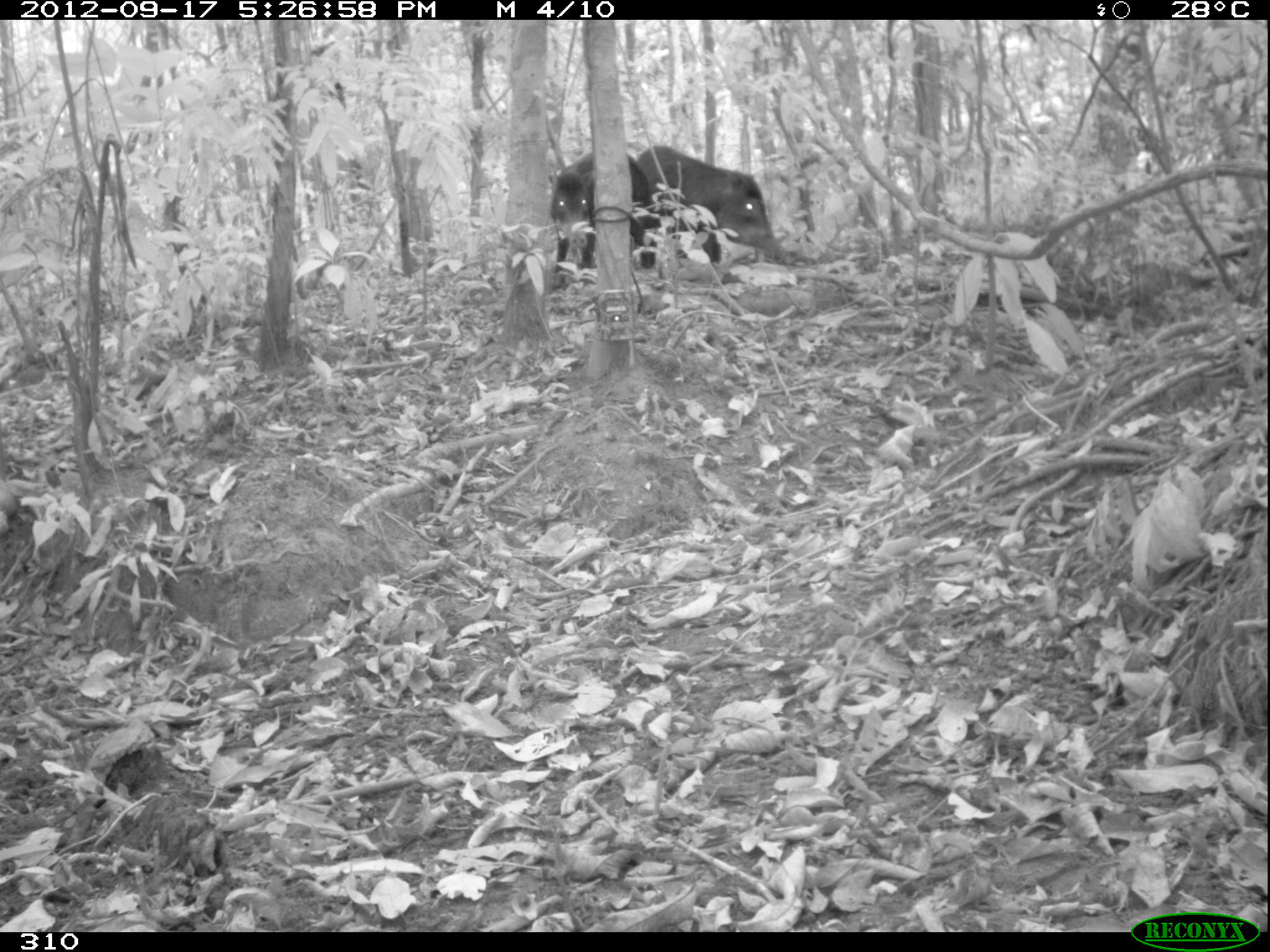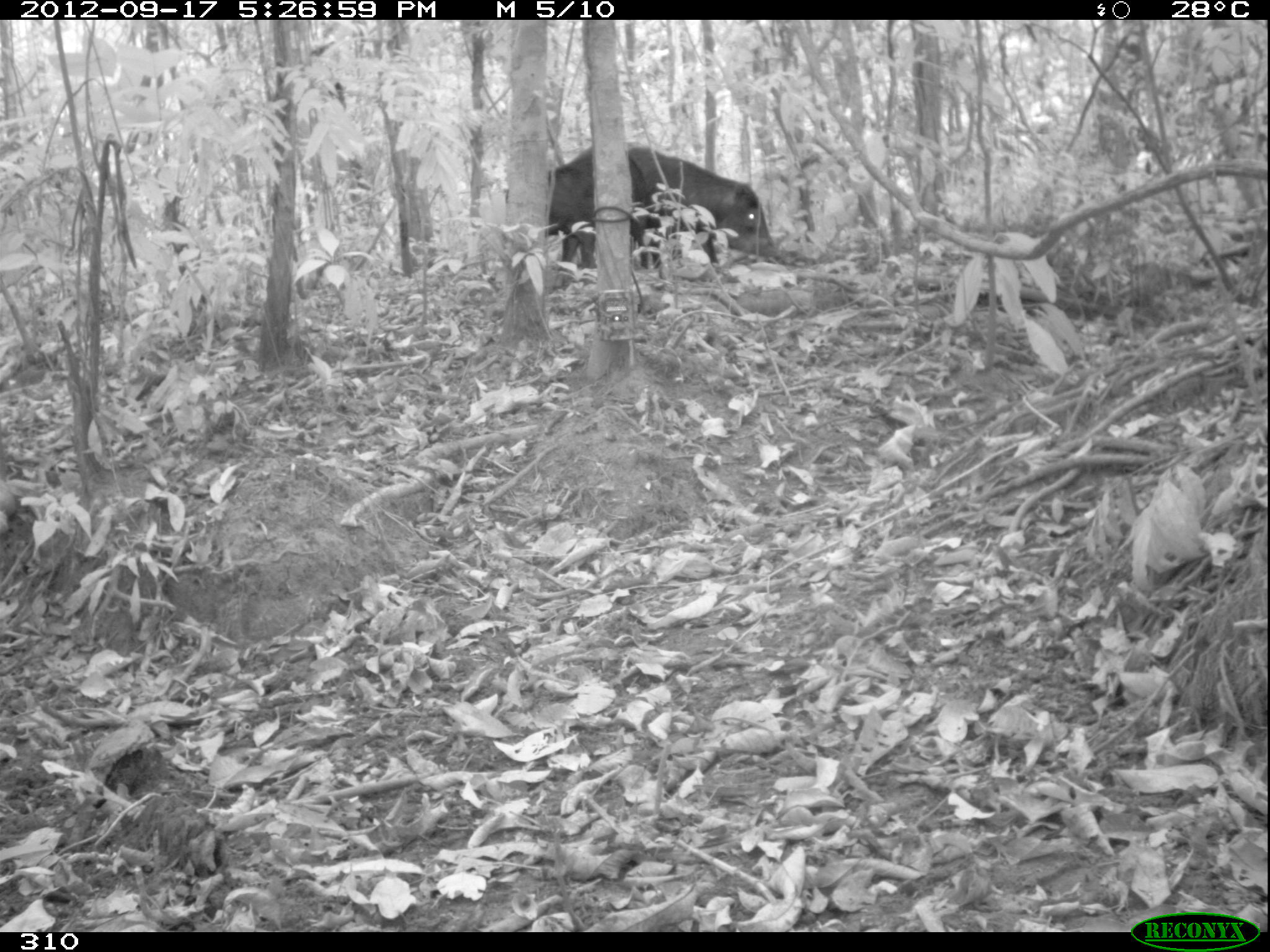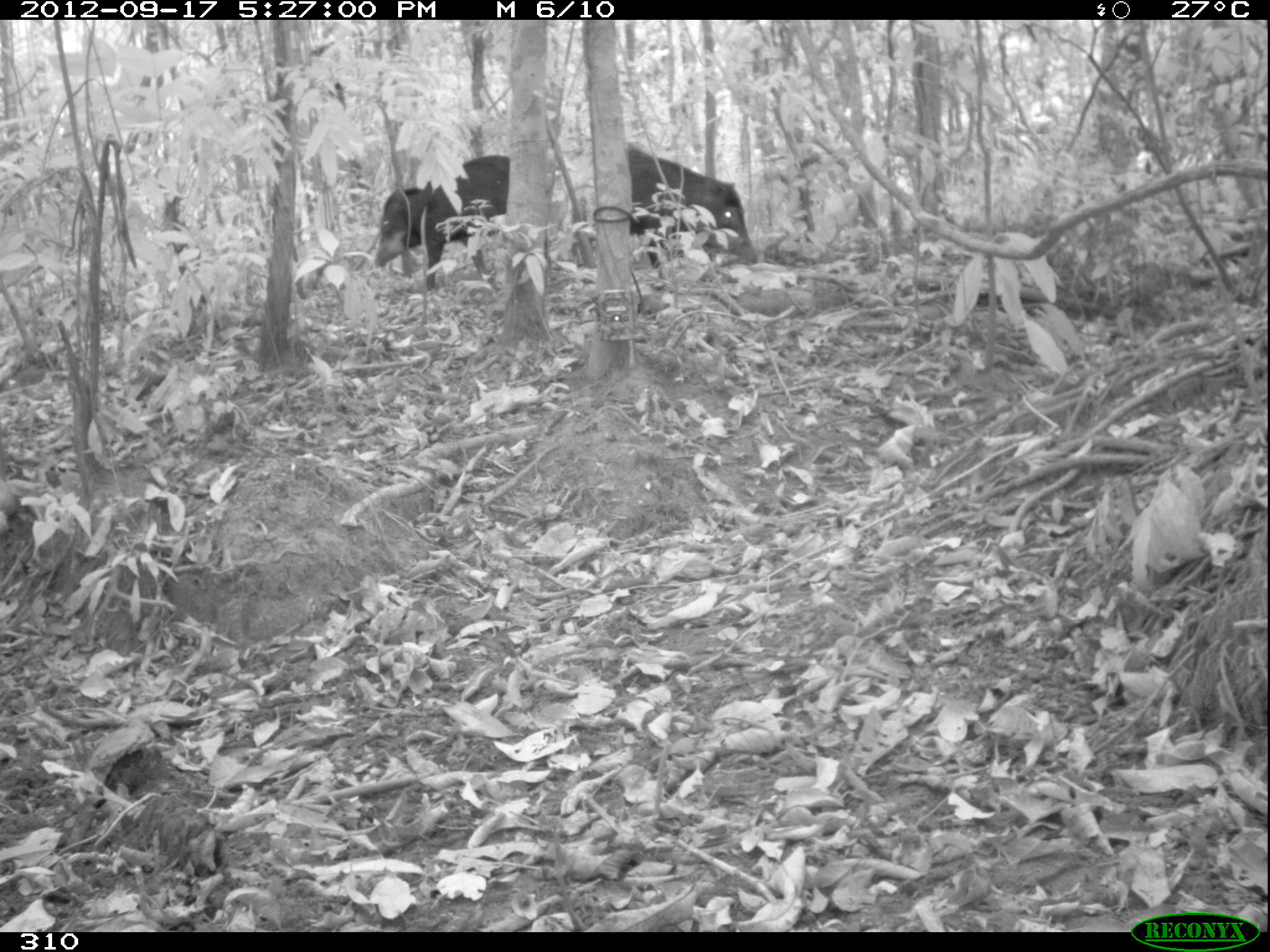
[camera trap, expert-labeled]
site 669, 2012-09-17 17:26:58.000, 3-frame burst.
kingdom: Animalia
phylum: Chordata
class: Mammalia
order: Artiodactyla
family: Tayassuidae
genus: Tayassu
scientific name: Tayassu pecari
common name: white-lipped peccary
Tayassu pecari (white-lipped peccary).